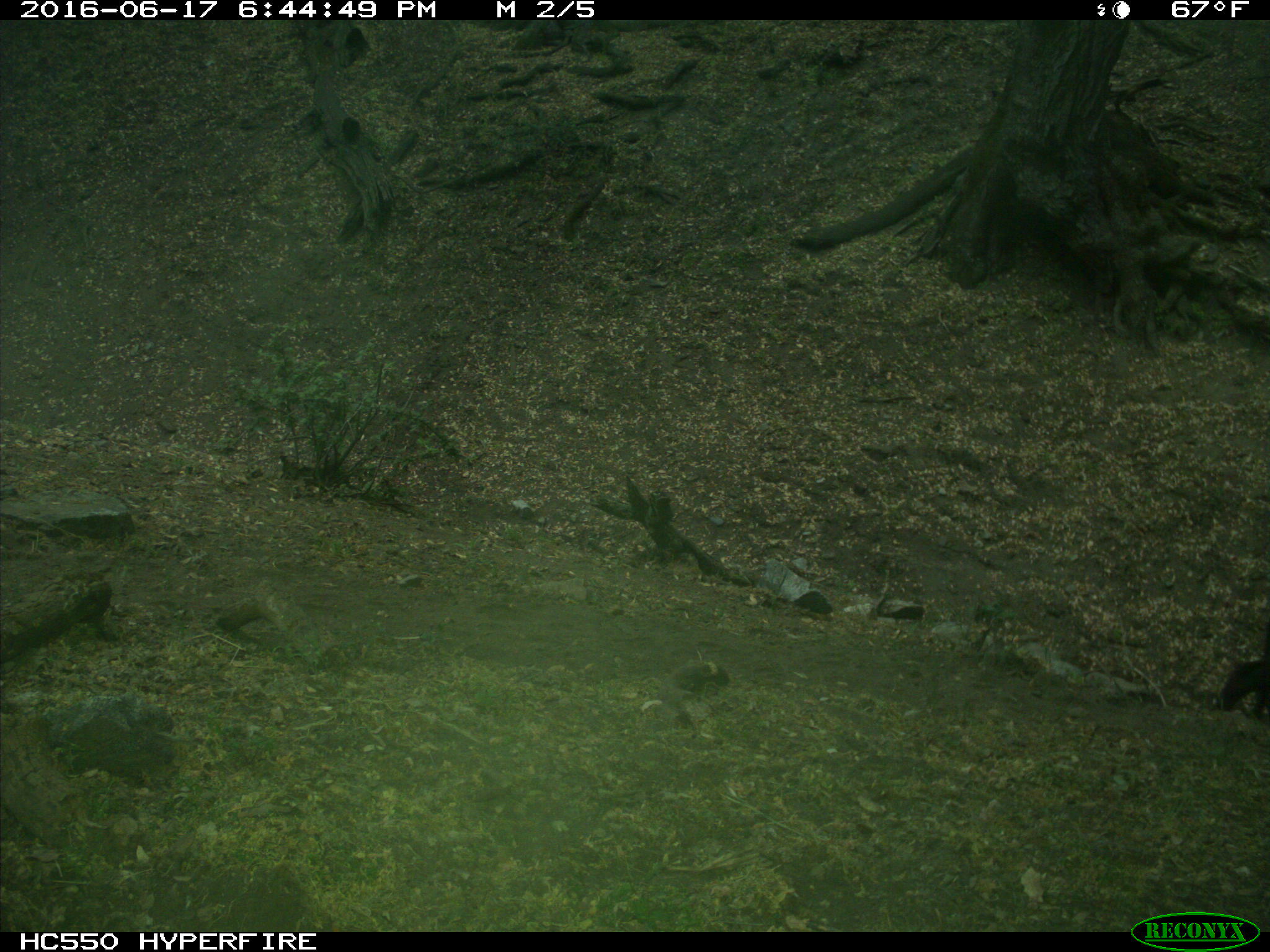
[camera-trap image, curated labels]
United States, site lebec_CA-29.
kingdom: Animalia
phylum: Chordata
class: Mammalia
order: Artiodactyla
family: Bovidae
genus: Bos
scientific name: Bos taurus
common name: domestic cow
Bos taurus (domestic cow).